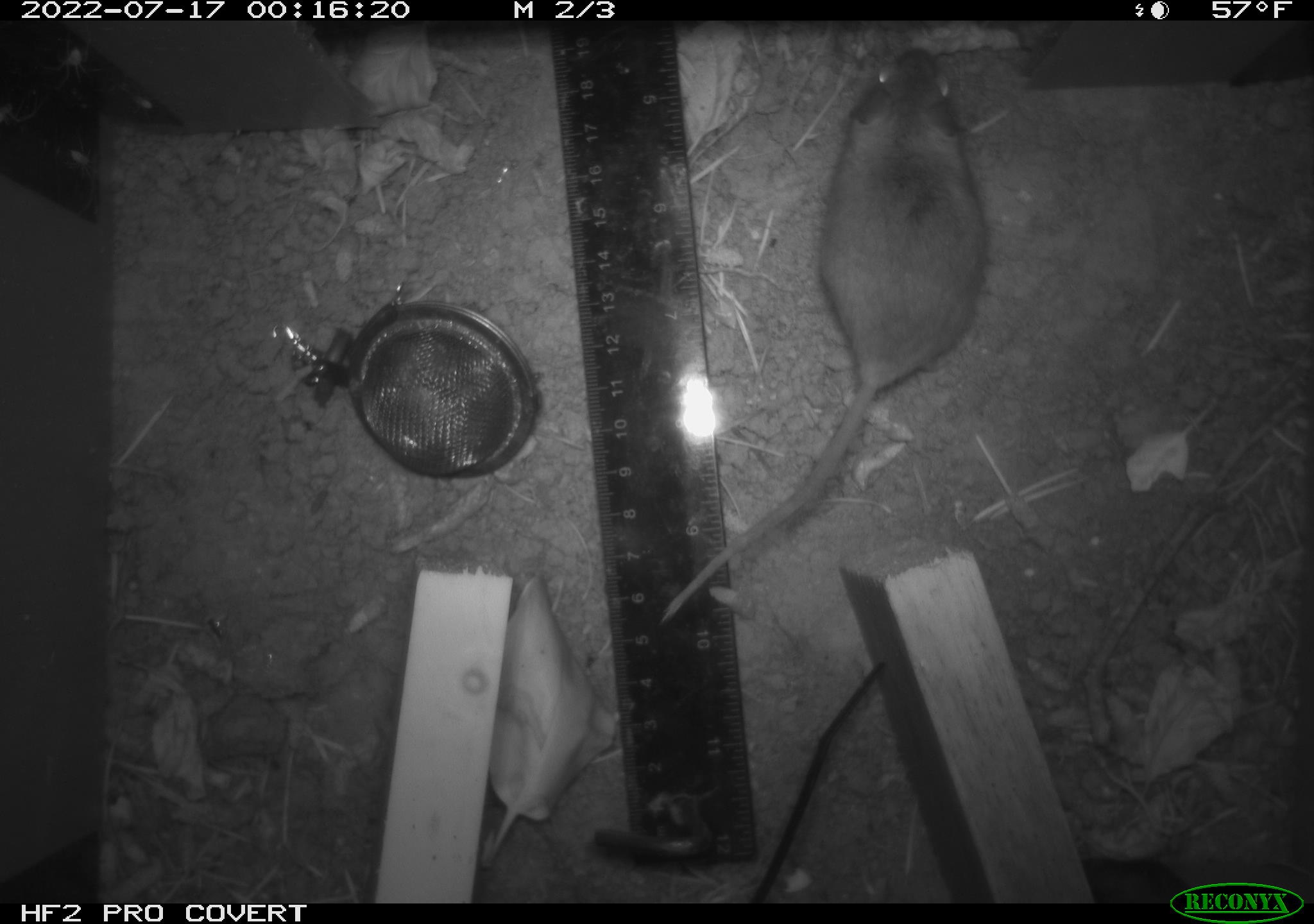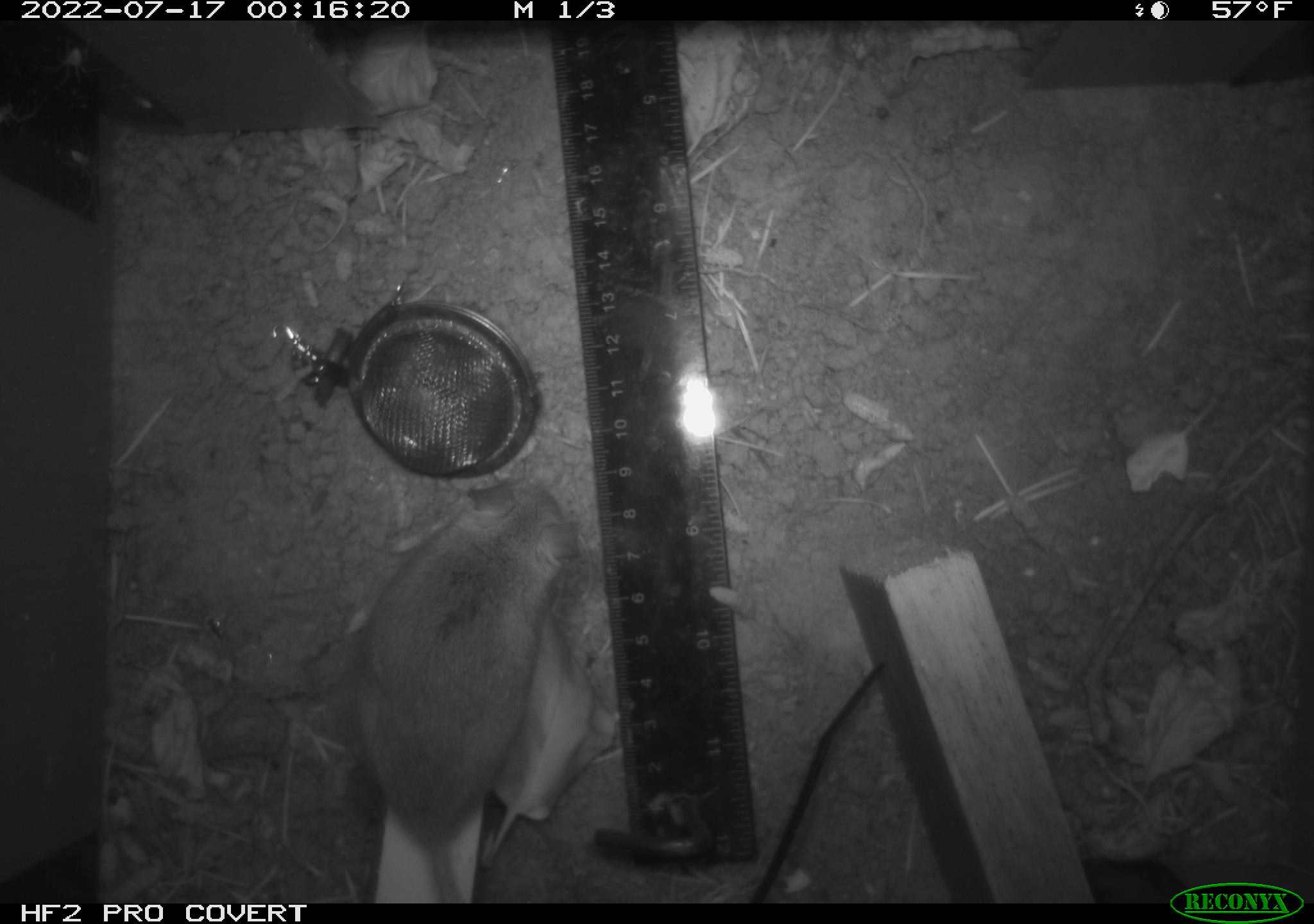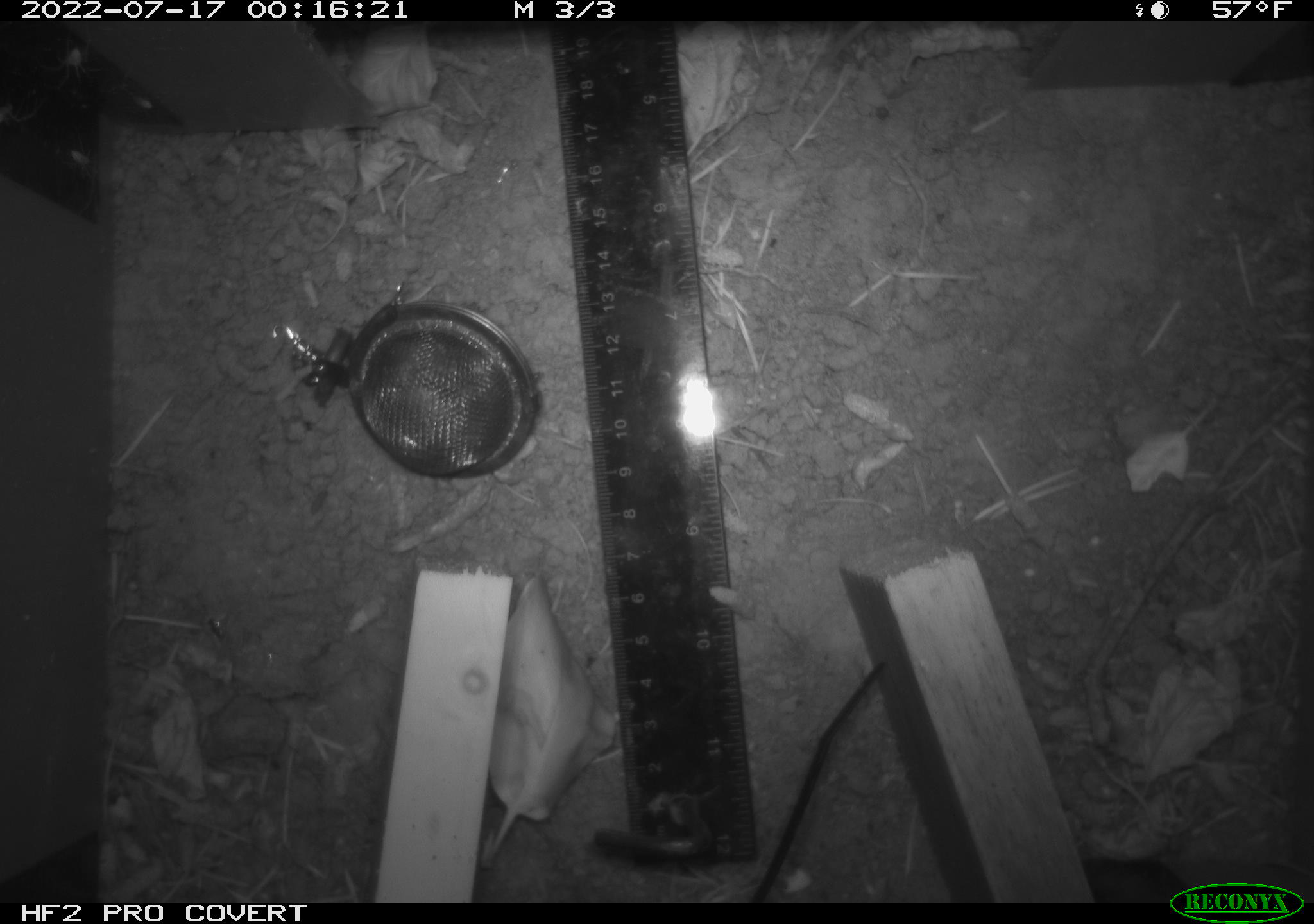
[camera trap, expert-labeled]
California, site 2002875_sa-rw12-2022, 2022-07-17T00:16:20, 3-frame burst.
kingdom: Animalia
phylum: Chordata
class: Mammalia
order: Rodentia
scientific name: Rodentia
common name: rodent